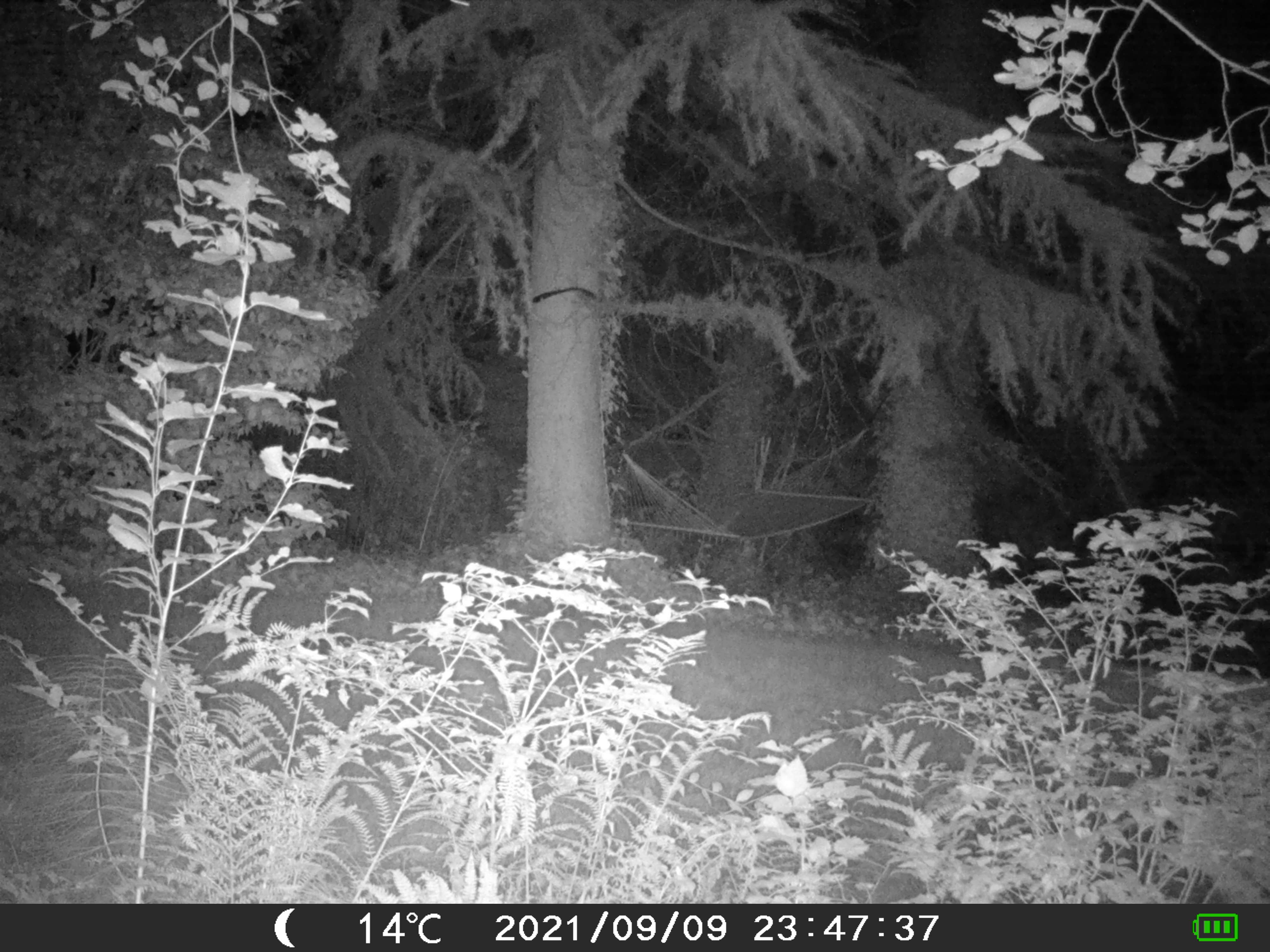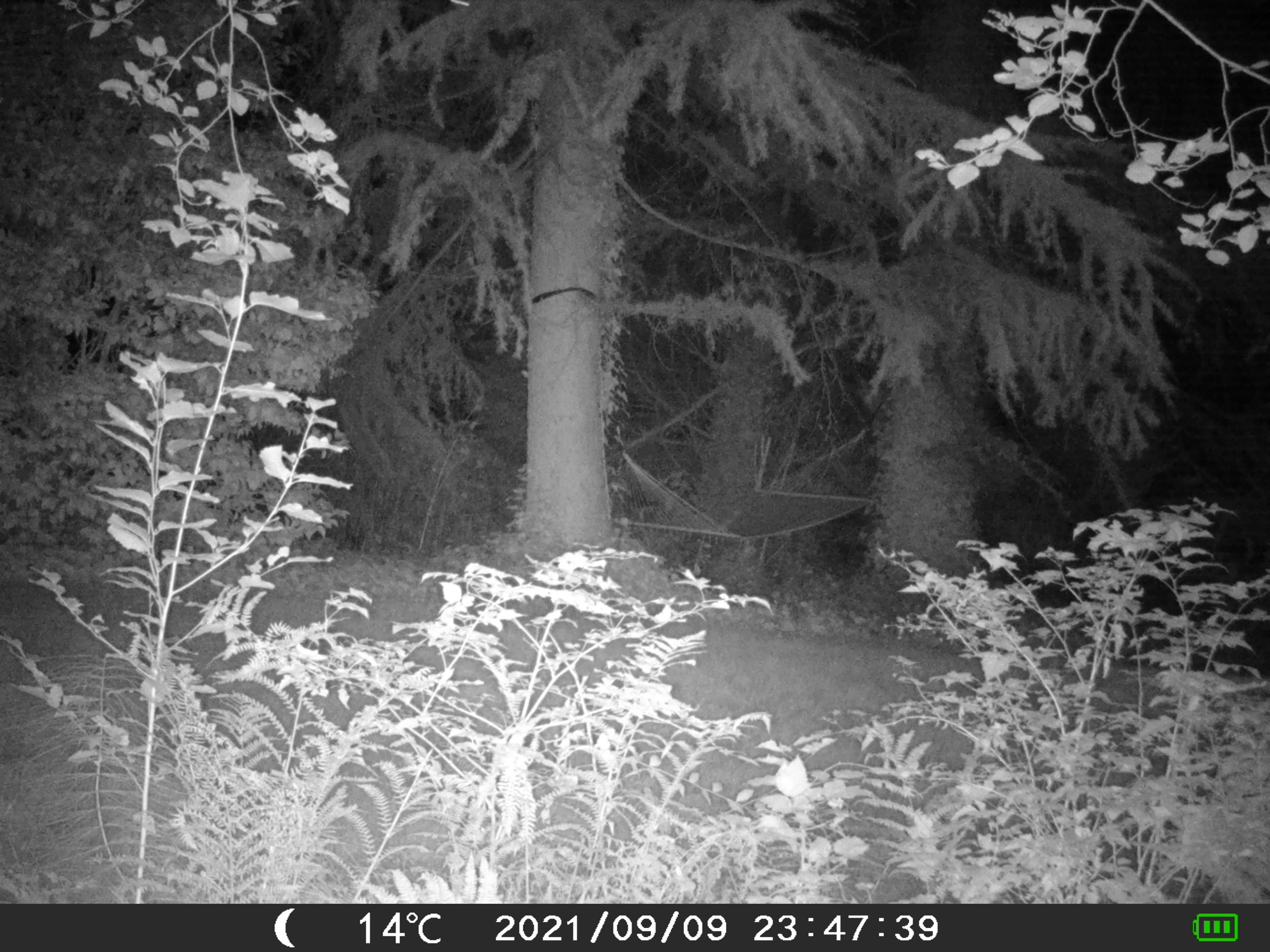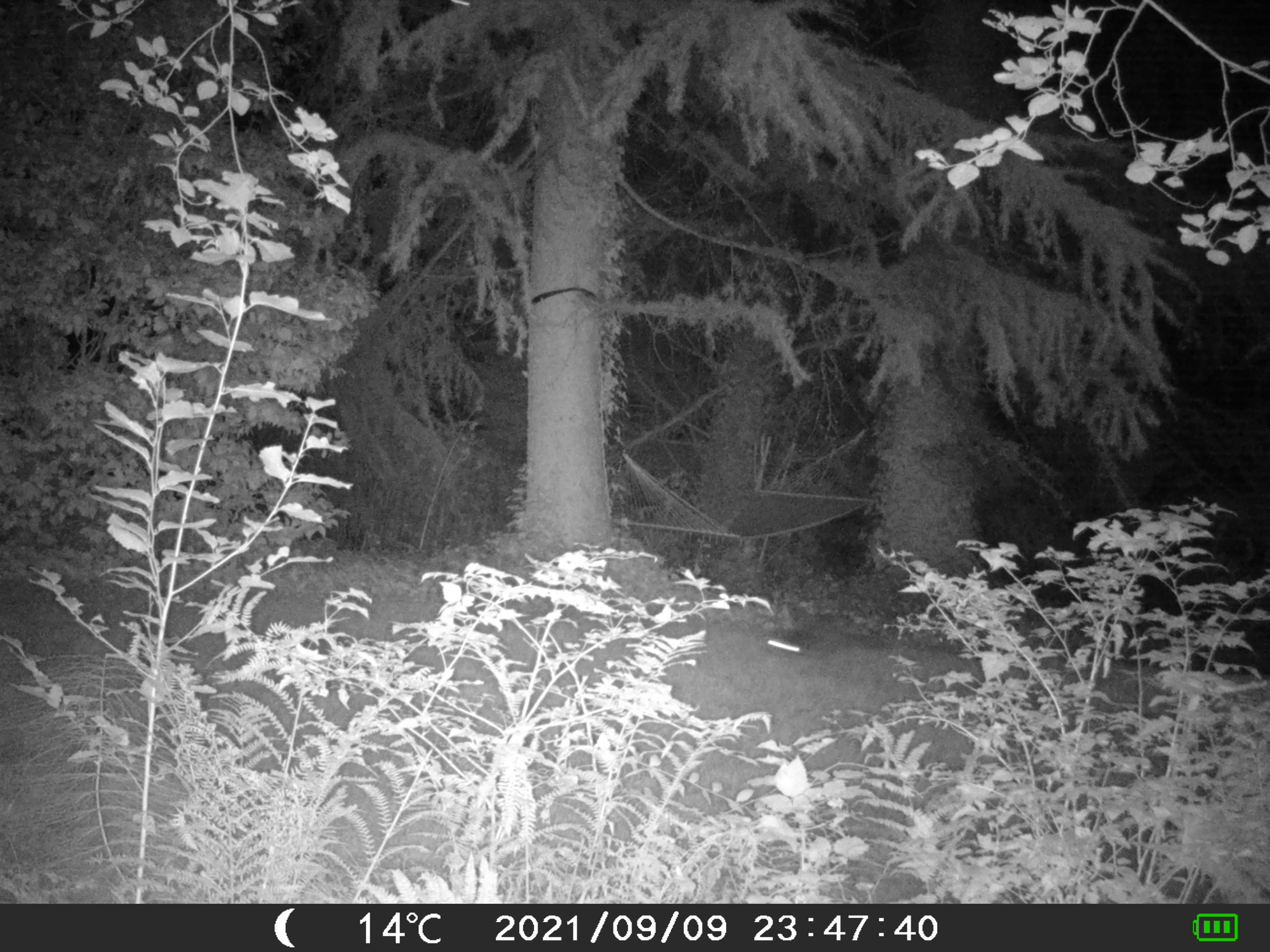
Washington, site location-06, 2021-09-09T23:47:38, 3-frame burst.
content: unidentified animal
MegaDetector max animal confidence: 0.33